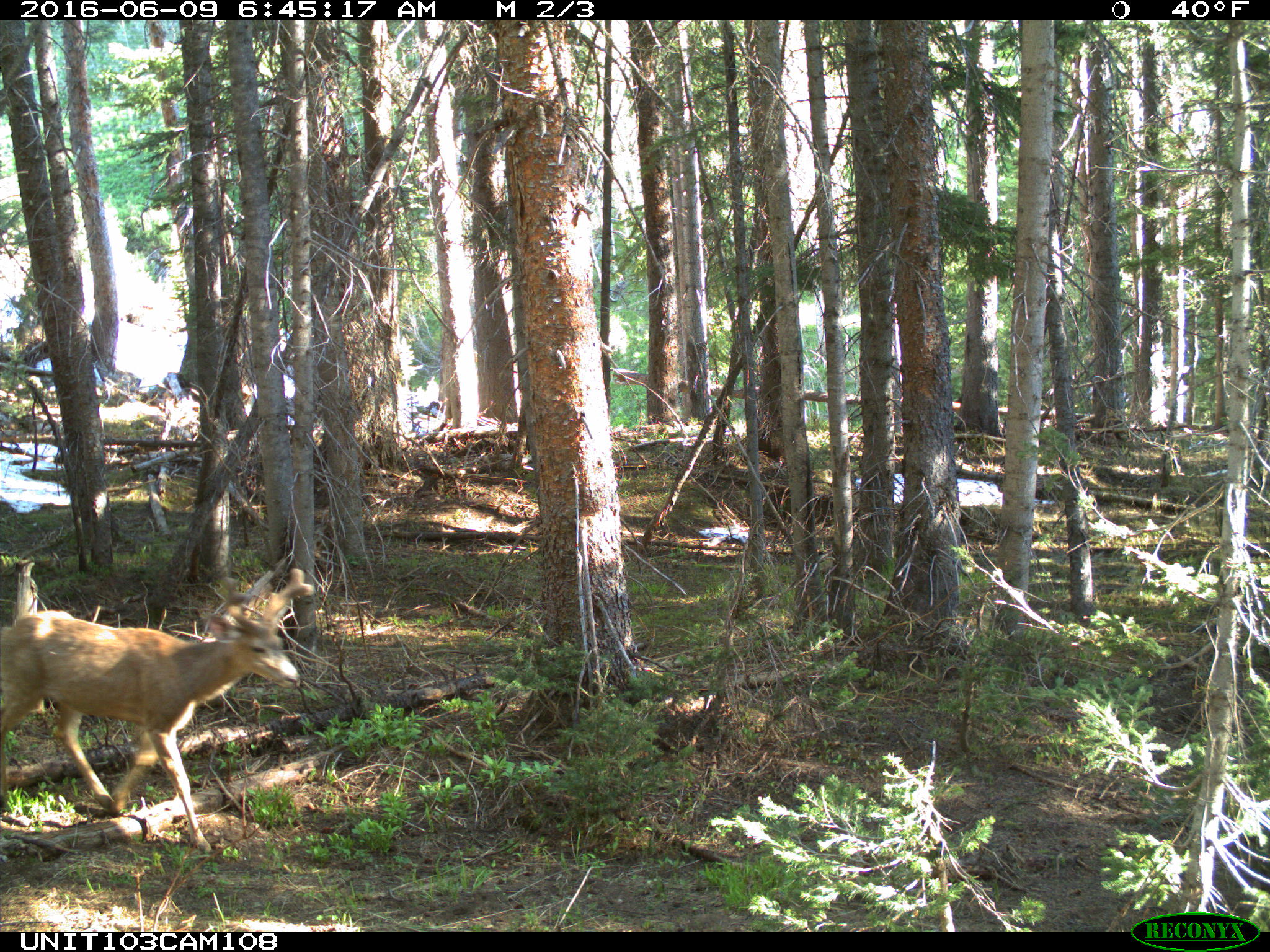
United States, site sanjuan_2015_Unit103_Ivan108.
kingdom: Animalia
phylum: Chordata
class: Mammalia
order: Artiodactyla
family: Cervidae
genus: Odocoileus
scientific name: Odocoileus hemionus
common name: mule deer